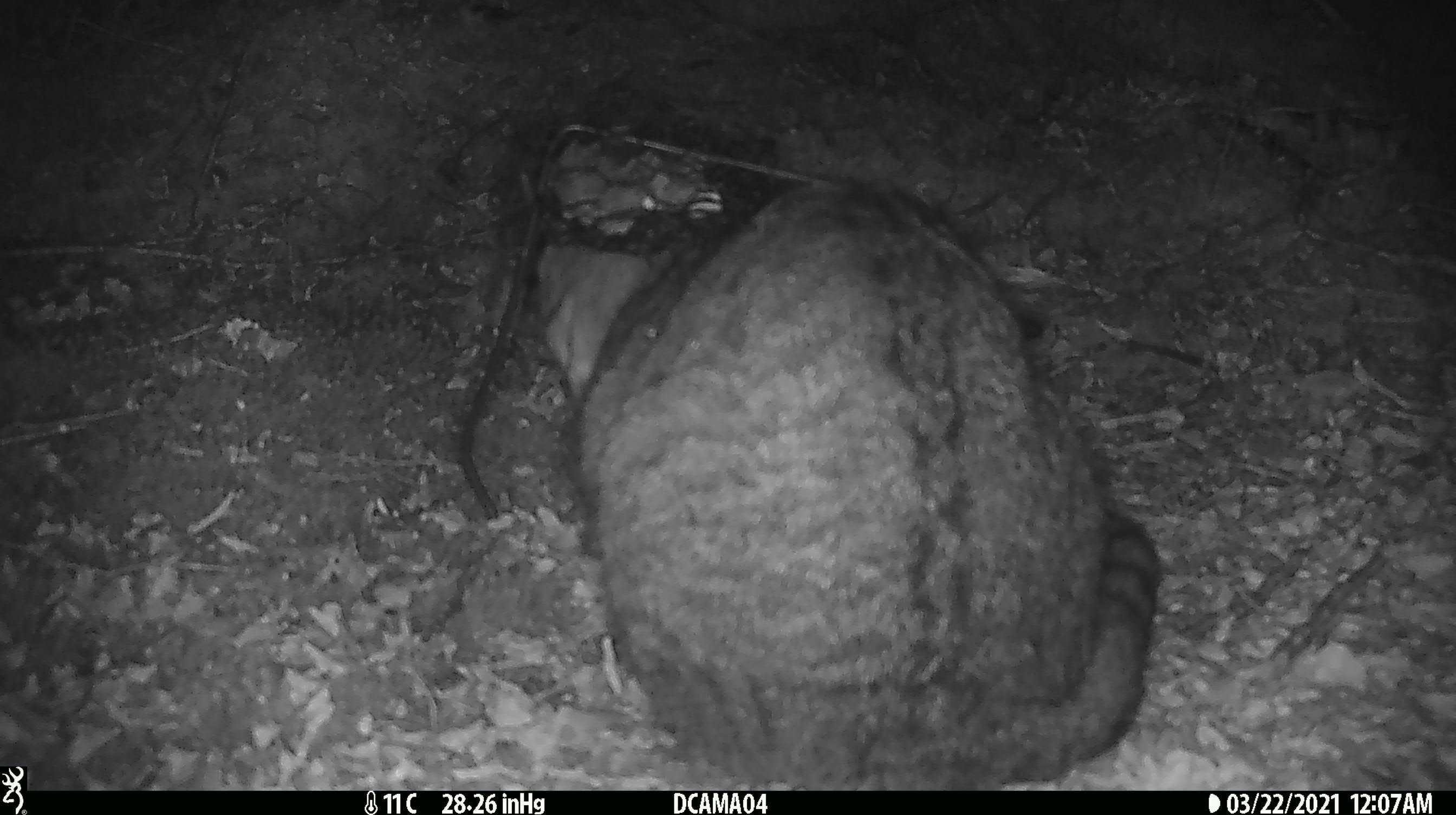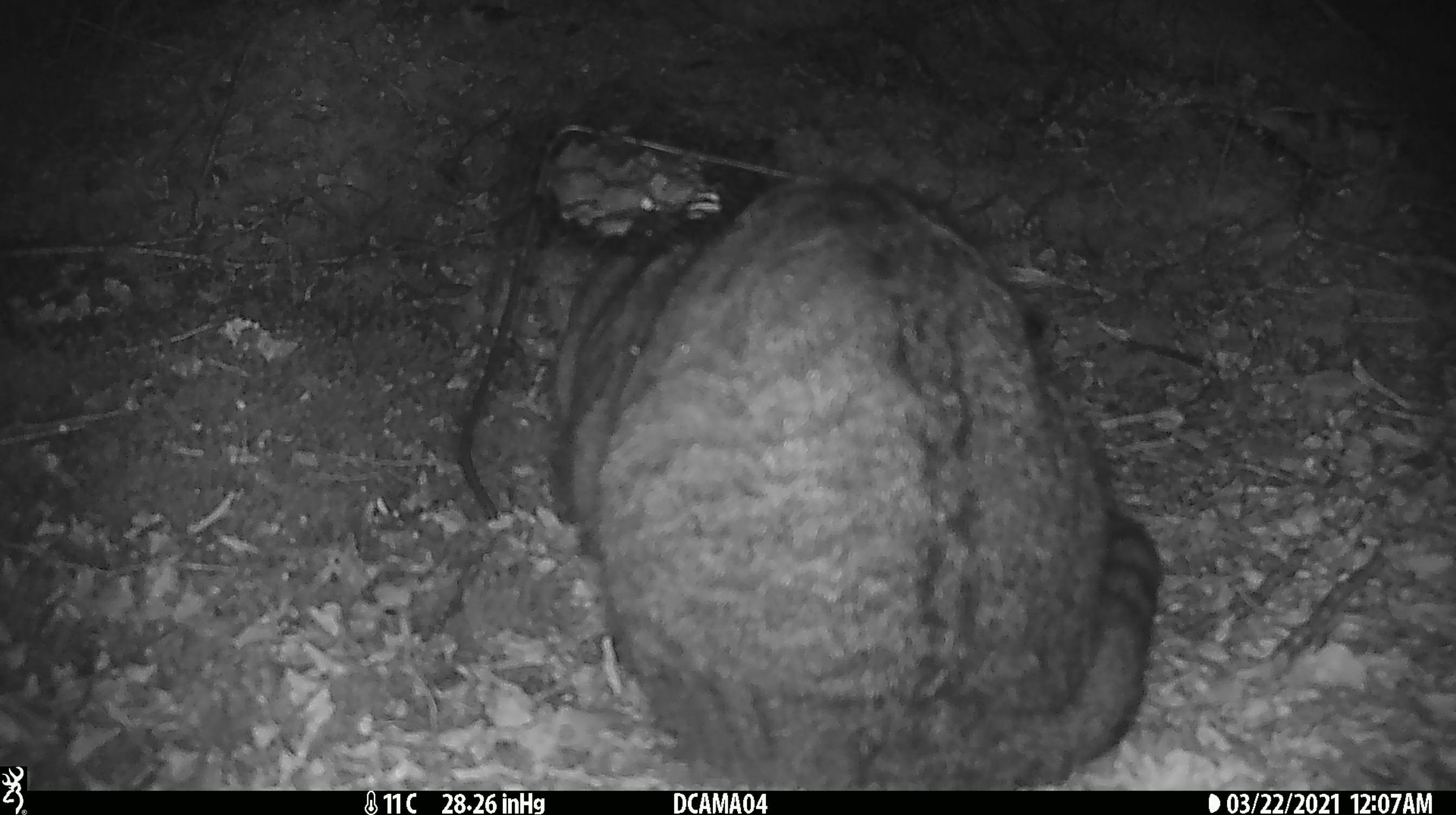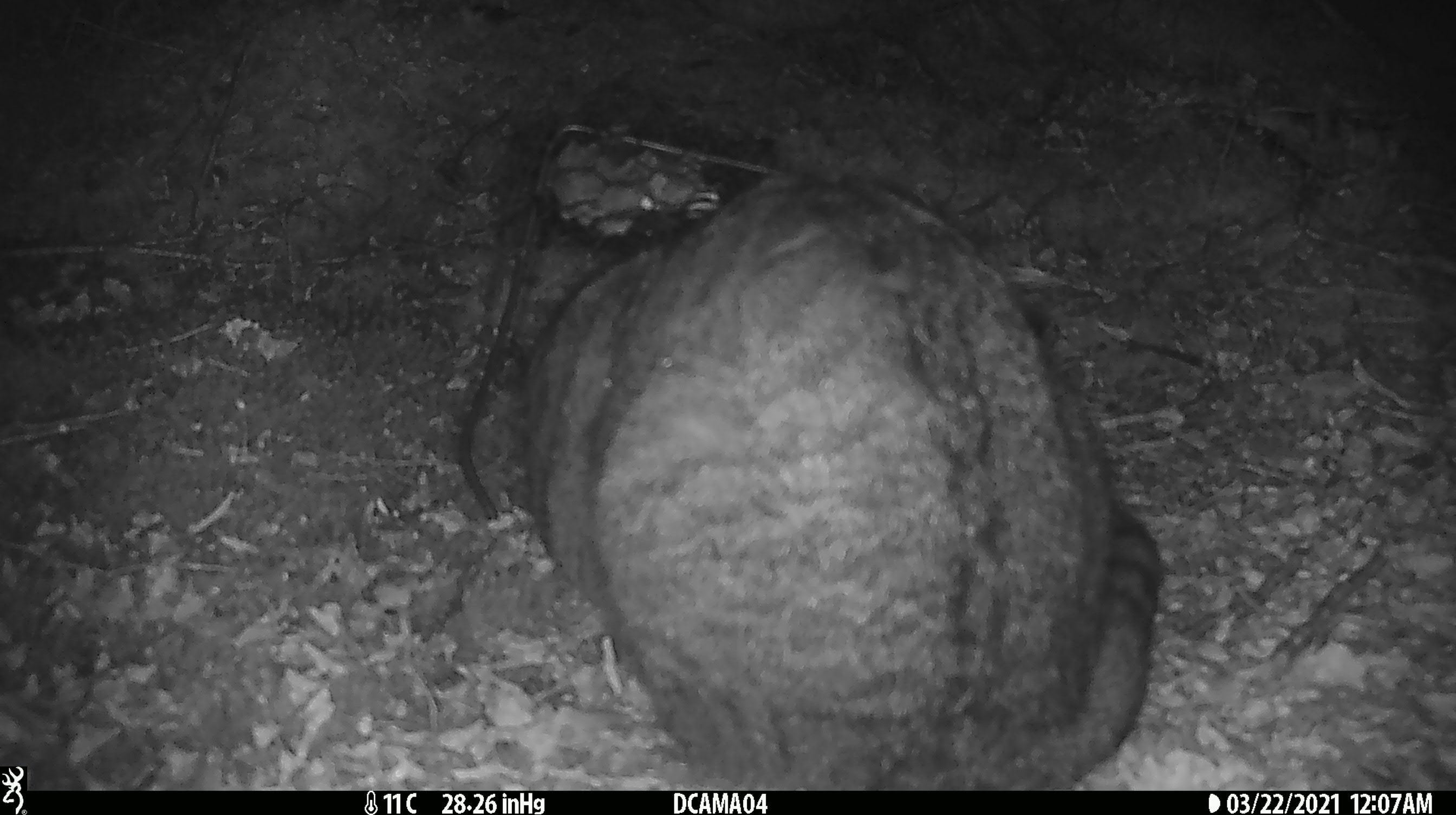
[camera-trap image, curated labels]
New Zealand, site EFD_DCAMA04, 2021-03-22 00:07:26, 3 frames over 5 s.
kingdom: Animalia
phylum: Chordata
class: Mammalia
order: Carnivora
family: Felidae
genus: Felis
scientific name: Felis catus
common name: domestic cat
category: cat